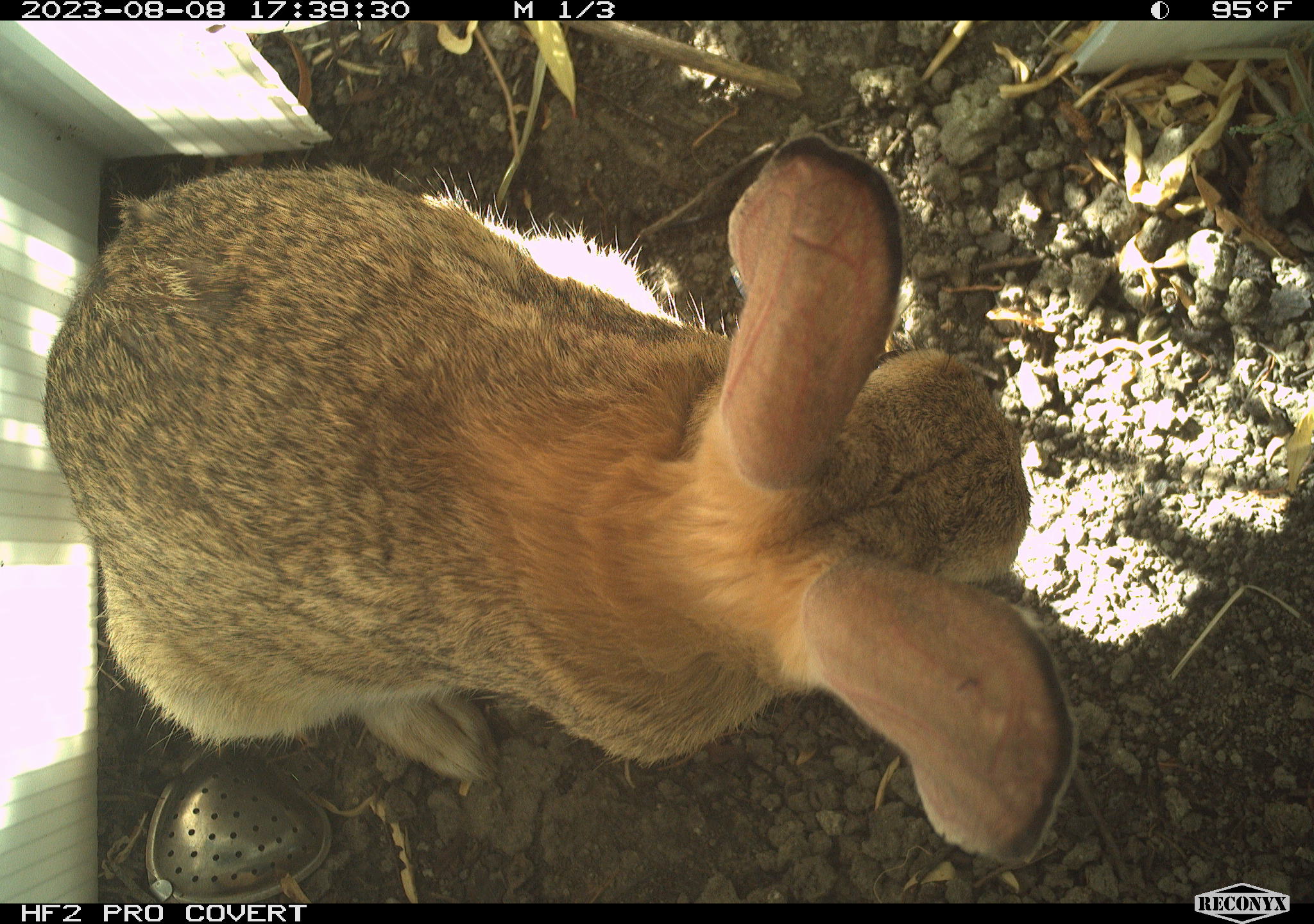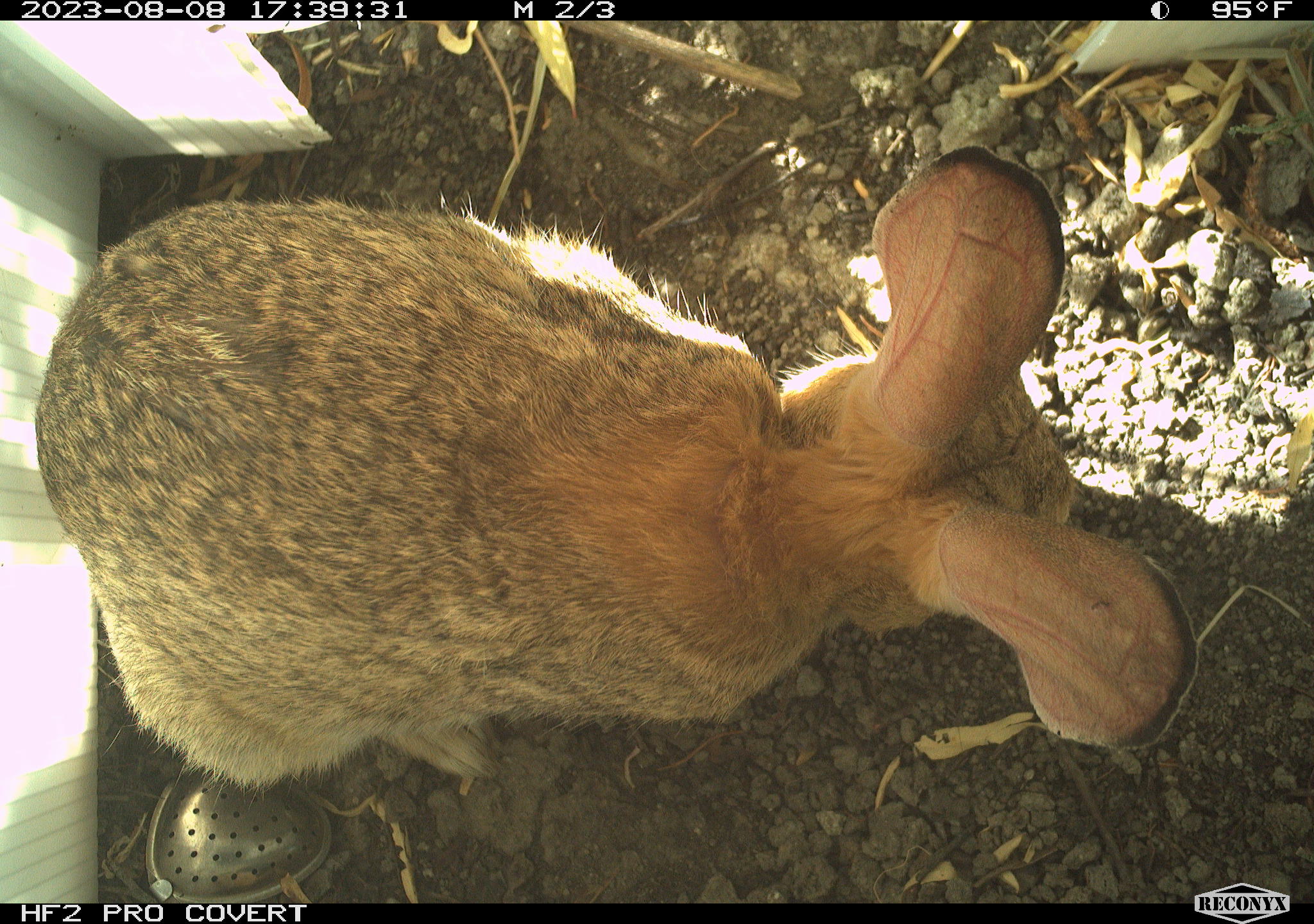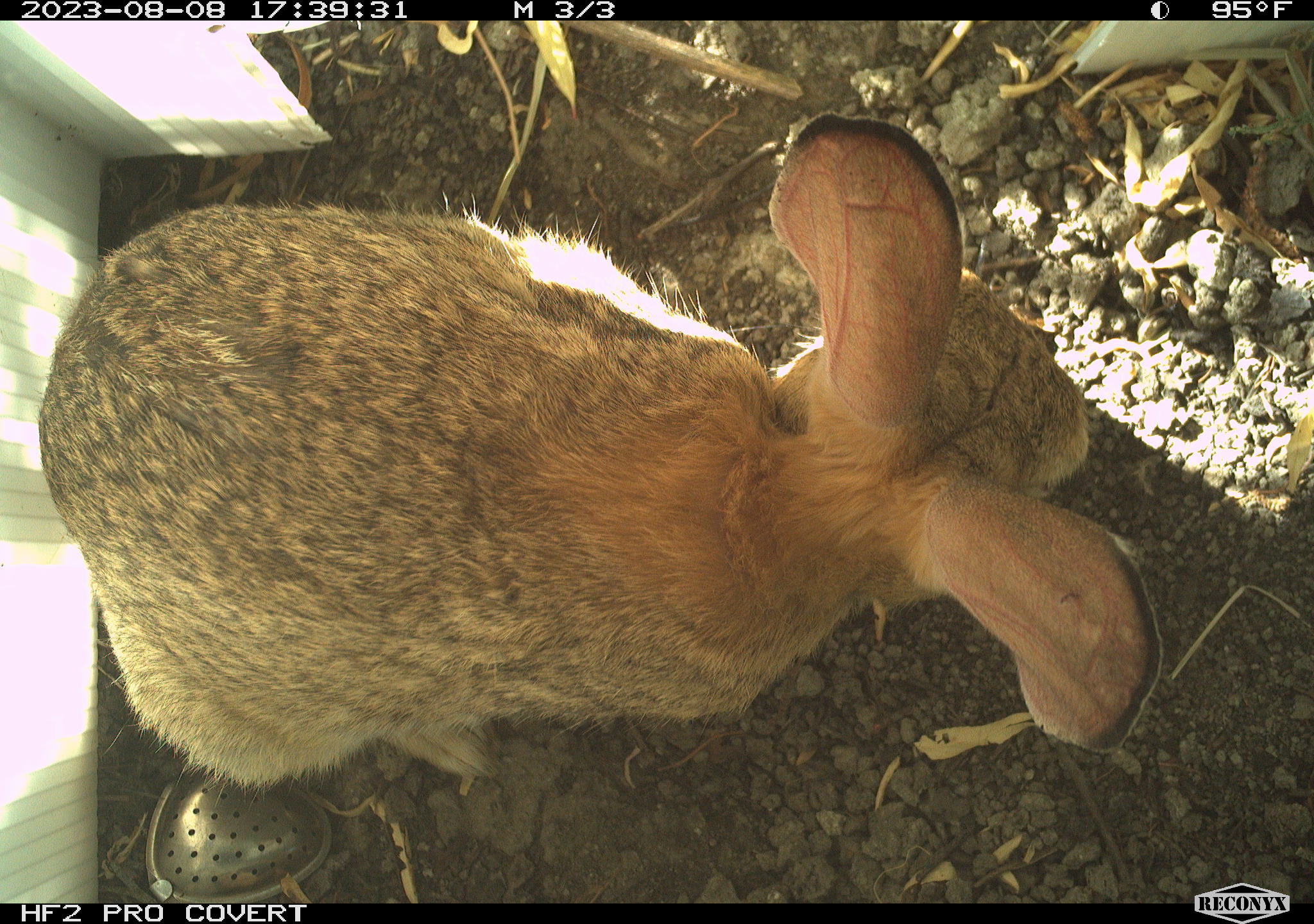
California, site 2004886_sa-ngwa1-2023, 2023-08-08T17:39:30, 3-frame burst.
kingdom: Animalia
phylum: Chordata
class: Mammalia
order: Lagomorpha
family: Leporidae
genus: Sylvilagus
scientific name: Sylvilagus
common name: cottontail rabbits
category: sylvilagus species